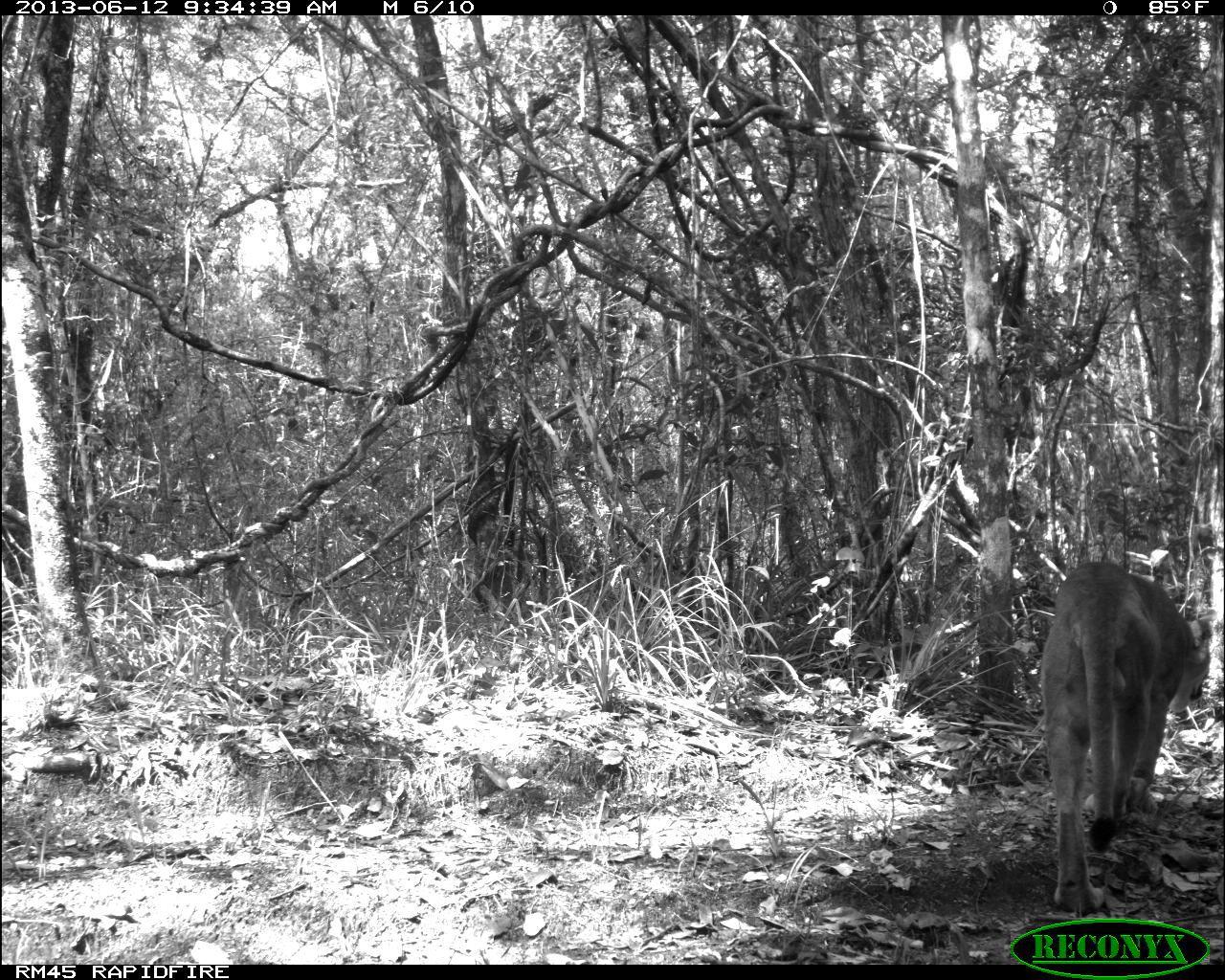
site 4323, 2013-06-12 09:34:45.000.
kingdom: Animalia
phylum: Chordata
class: Mammalia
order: Carnivora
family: Felidae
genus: Puma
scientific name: Puma concolor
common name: mountain lion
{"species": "Puma concolor (mountain lion)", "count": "1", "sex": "male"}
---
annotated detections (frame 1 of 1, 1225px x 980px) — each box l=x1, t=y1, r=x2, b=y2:
puma concolor: l=1039, t=559, r=1214, b=911